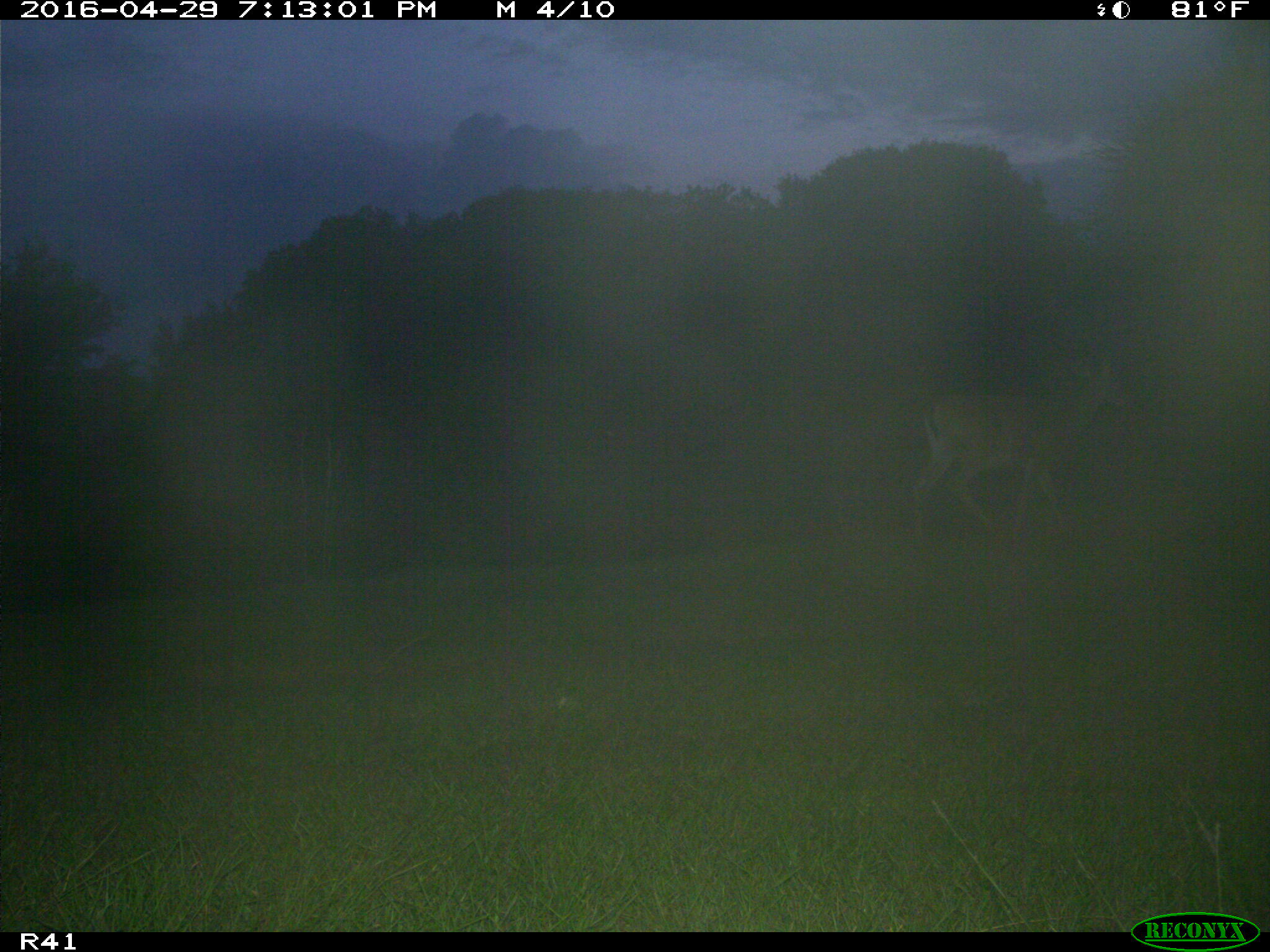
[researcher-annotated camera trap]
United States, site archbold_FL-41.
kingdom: Animalia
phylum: Chordata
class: Mammalia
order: Artiodactyla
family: Cervidae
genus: Odocoileus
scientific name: Odocoileus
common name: deer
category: unidentified deer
Unidentified deer (deer) (Odocoileus).